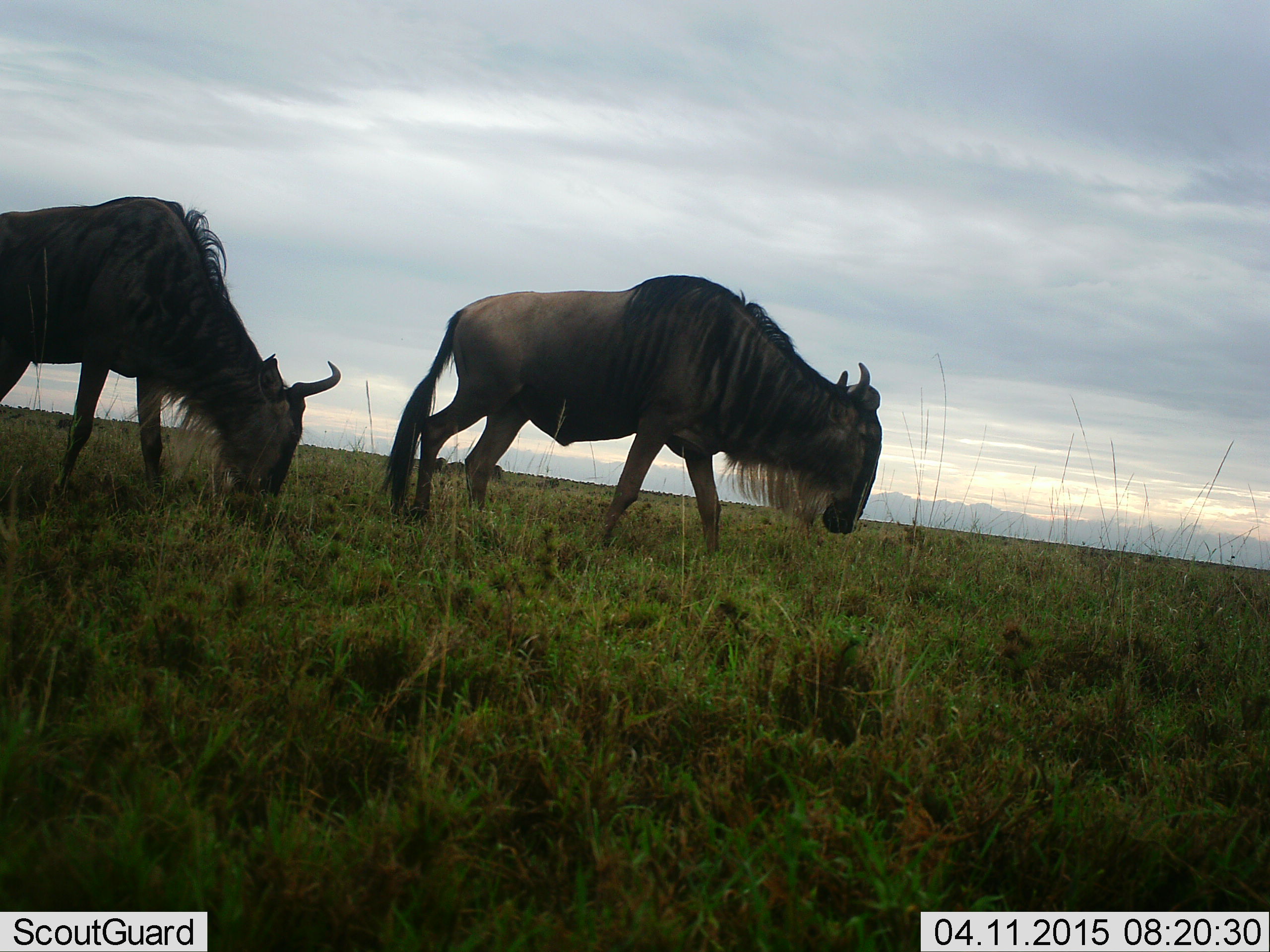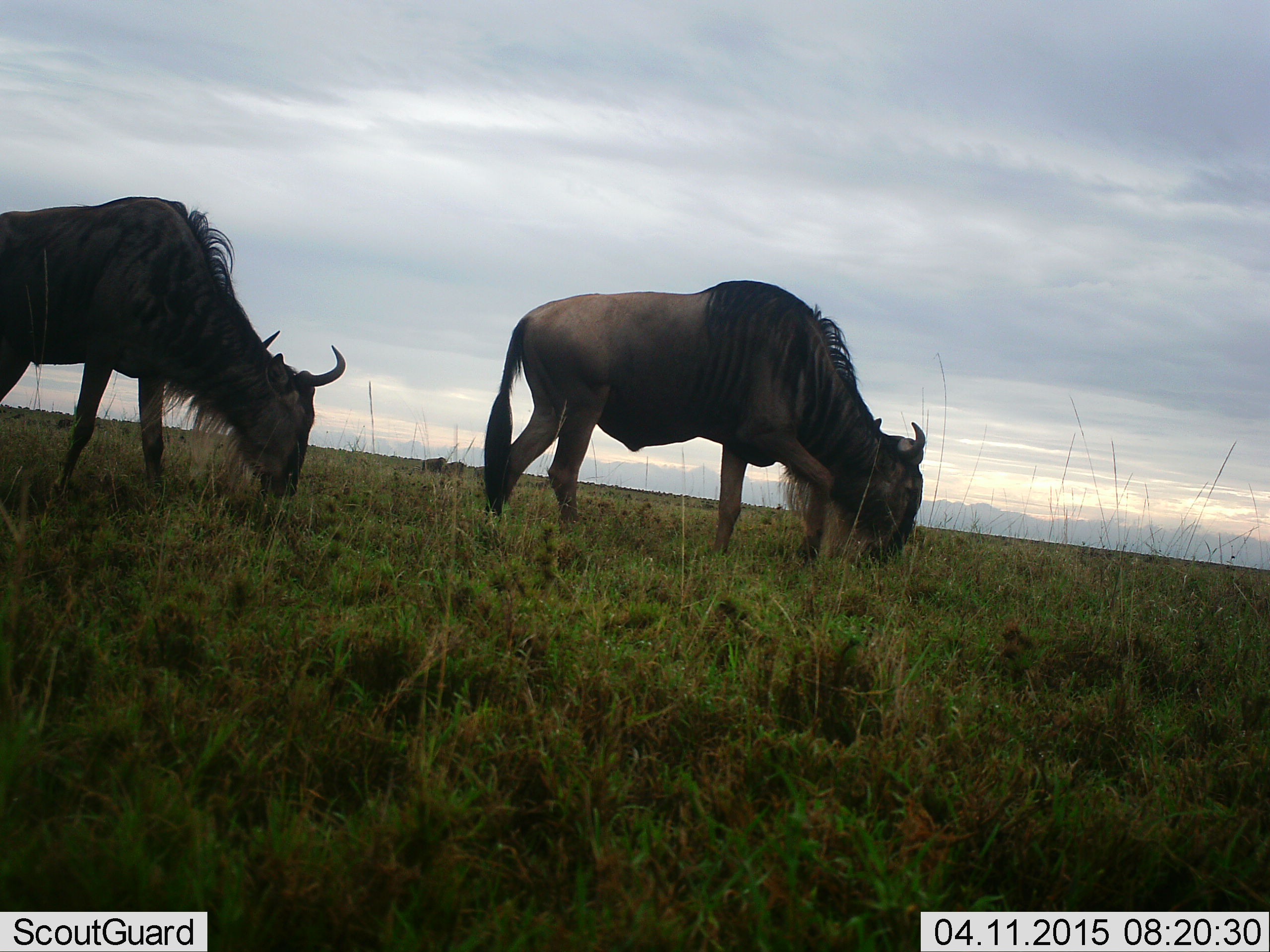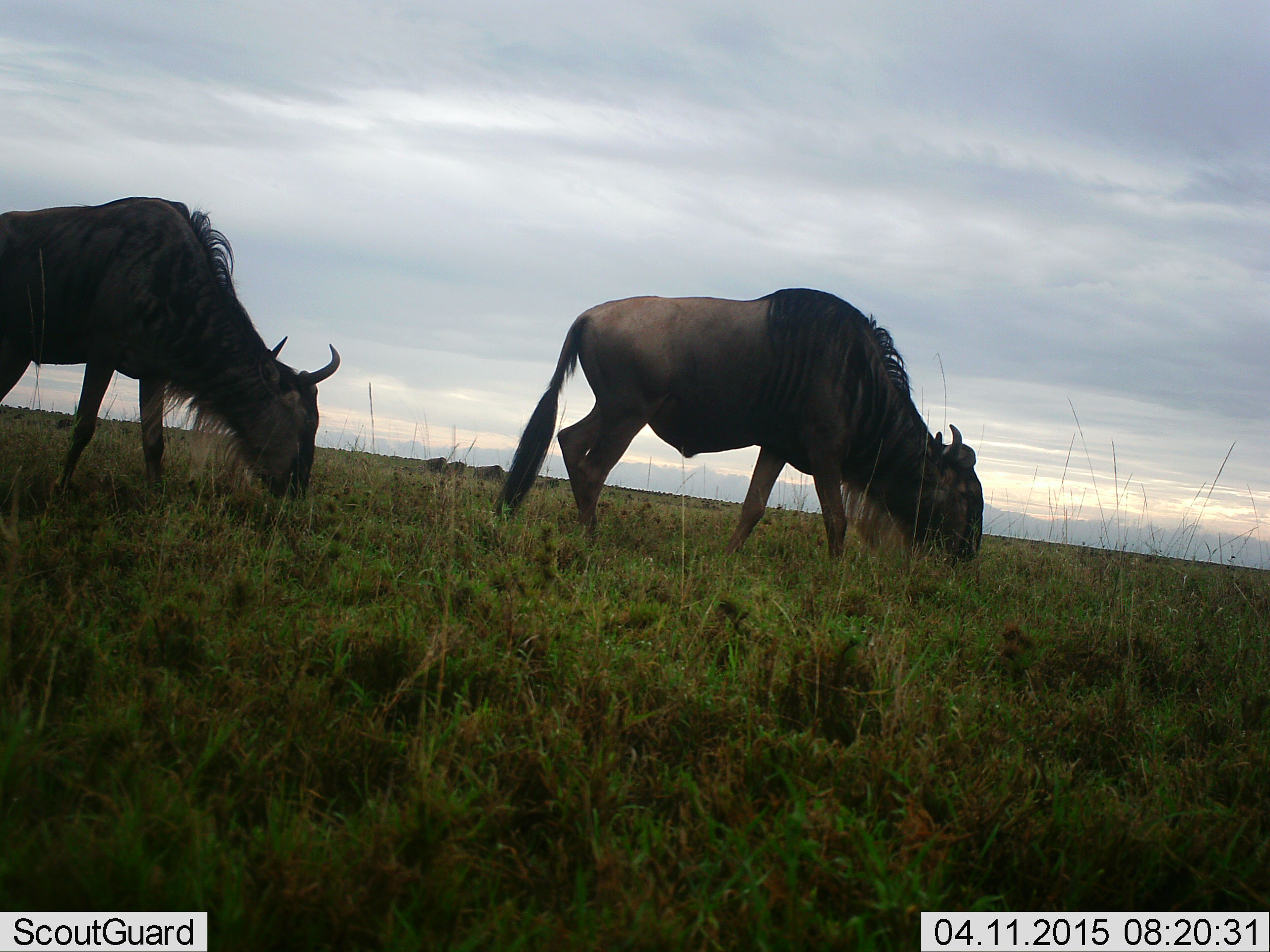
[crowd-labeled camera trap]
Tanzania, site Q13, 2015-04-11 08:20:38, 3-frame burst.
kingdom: Animalia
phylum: Chordata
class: Mammalia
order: Artiodactyla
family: Bovidae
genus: Connochaetes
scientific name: Connochaetes taurinus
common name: blue wildebeest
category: wildebeest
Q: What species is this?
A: Wildebeest (blue wildebeest) (Connochaetes taurinus).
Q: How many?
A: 2.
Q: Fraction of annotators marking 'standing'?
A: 0%.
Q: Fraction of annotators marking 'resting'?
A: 0%.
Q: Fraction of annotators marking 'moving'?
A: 40%.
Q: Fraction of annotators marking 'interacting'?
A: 0%.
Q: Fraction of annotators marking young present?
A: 0%.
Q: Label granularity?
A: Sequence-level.